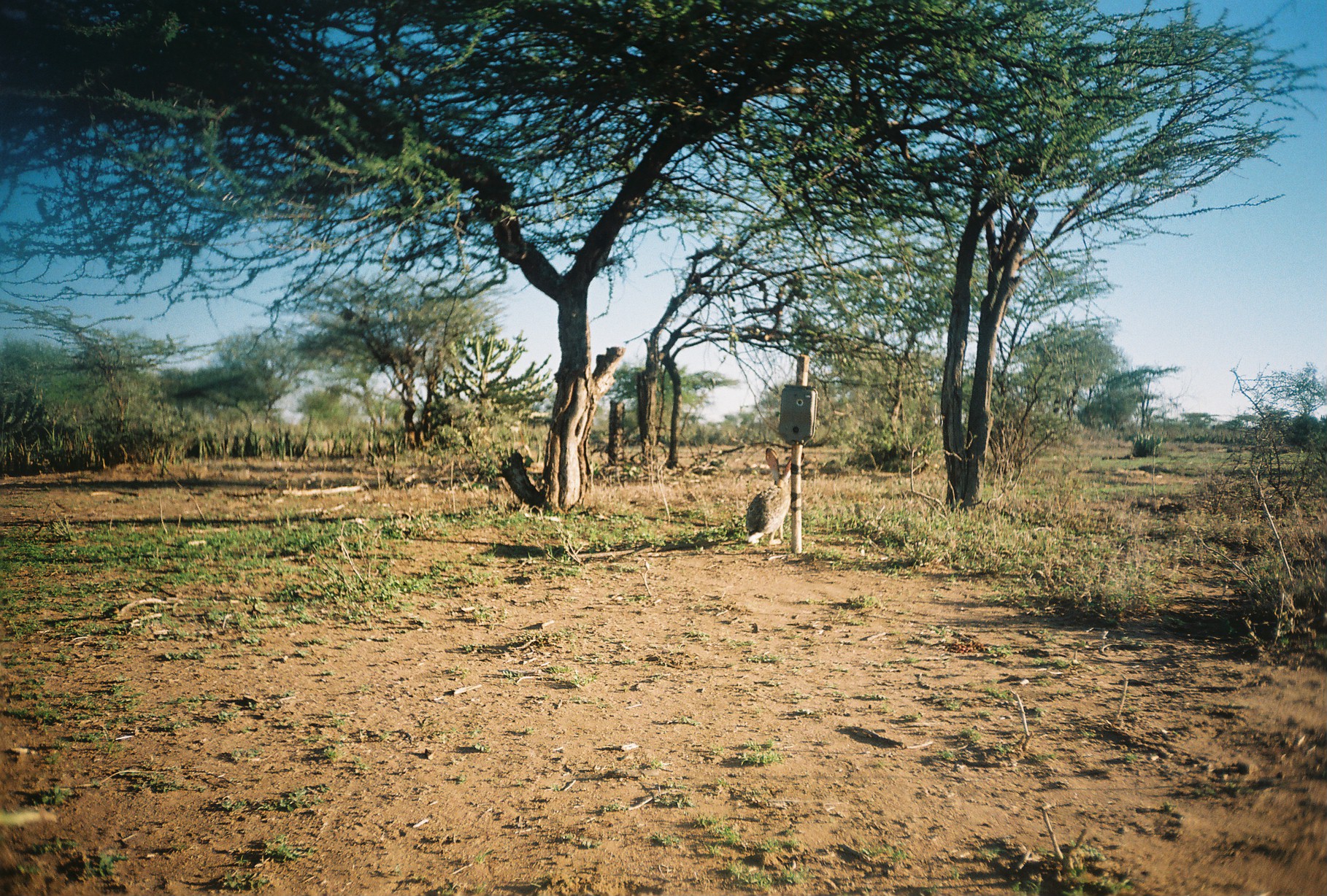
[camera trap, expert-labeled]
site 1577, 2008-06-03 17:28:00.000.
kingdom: Animalia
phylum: Chordata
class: Mammalia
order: Lagomorpha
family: Leporidae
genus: Lepus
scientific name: Lepus saxatilis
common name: scrub hare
Lepus saxatilis (scrub hare), count 1.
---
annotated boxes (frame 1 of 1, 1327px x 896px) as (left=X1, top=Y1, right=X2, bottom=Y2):
lepus saxatilis: (left=744, top=447, right=805, bottom=545)